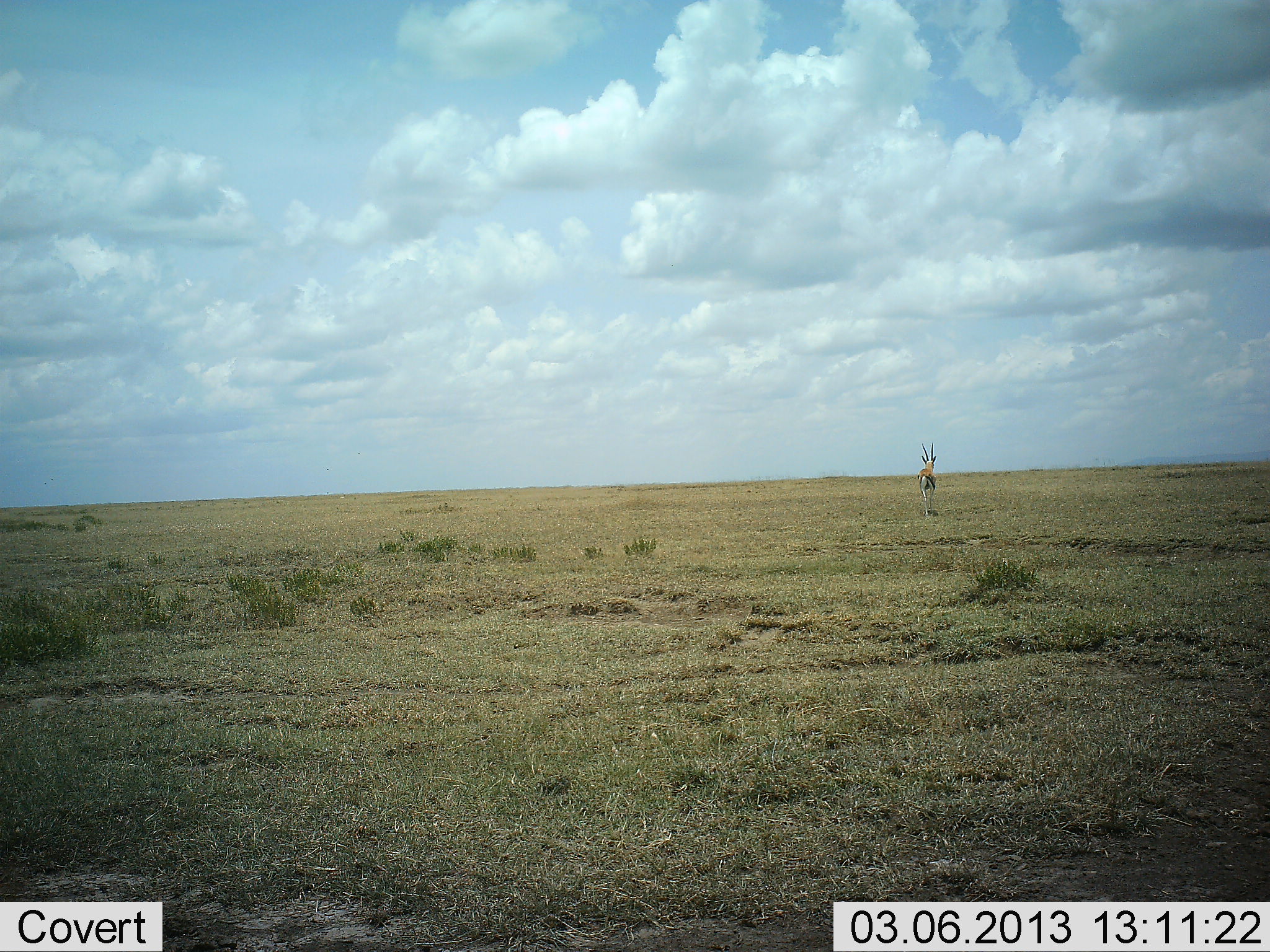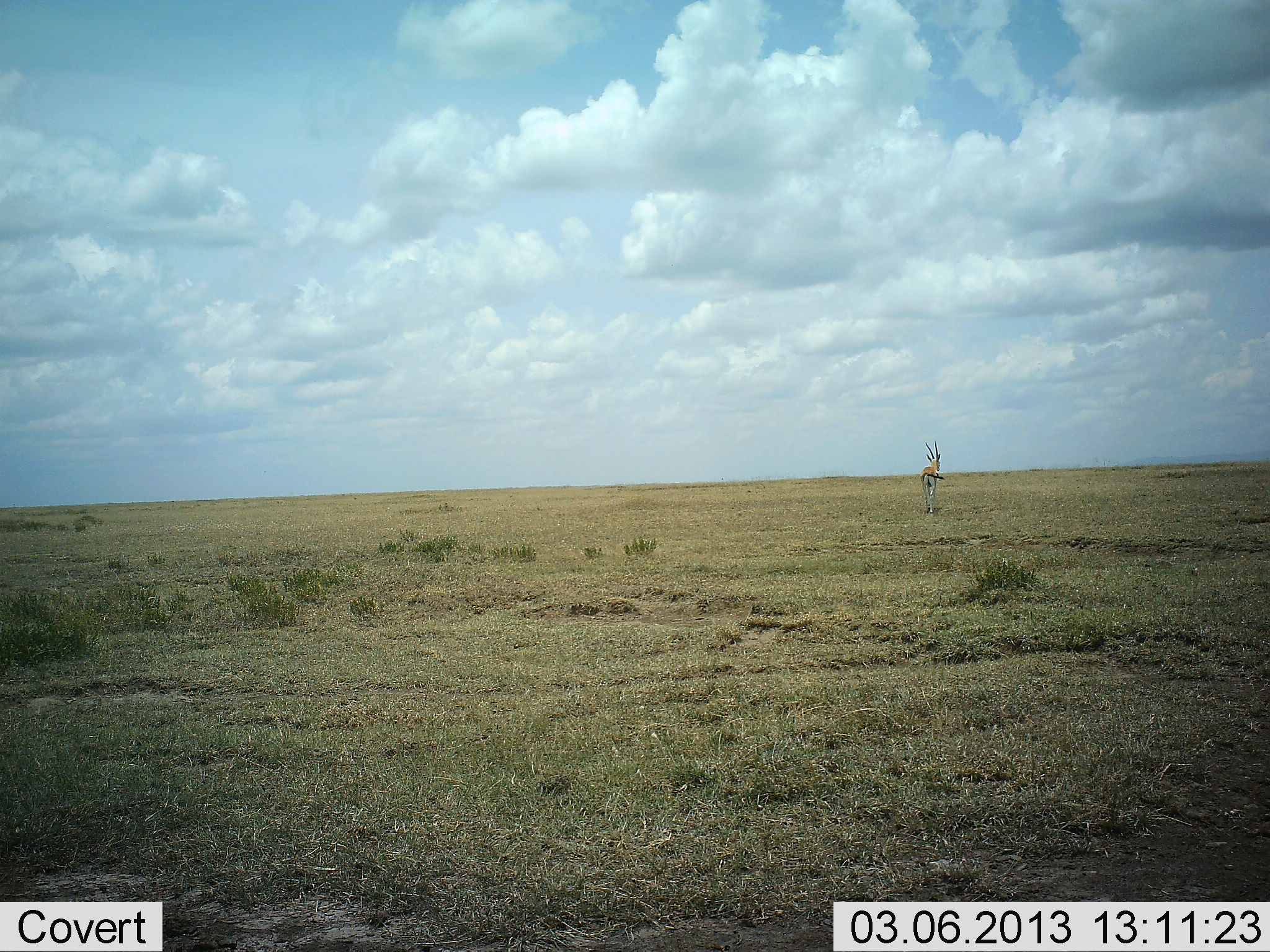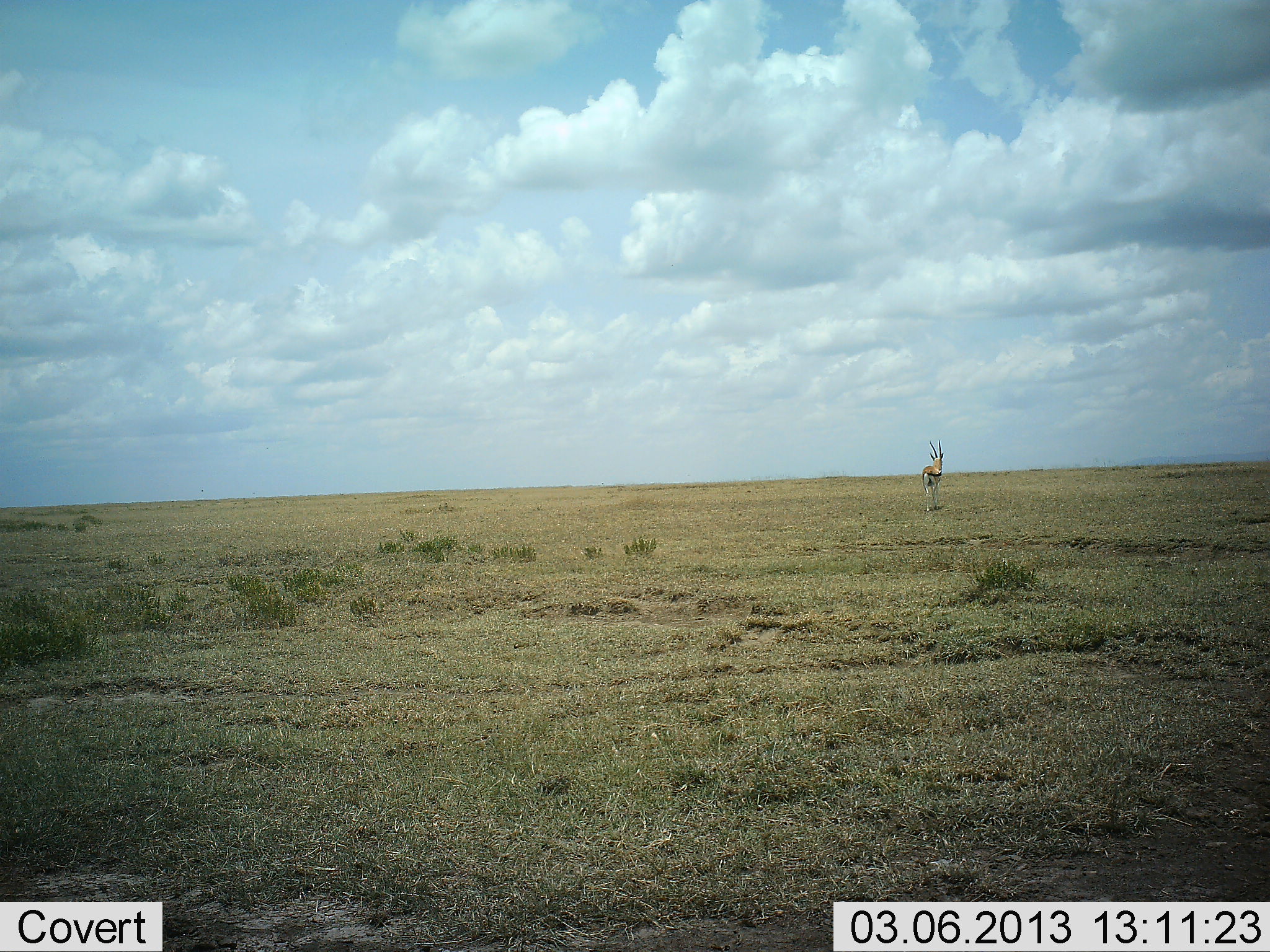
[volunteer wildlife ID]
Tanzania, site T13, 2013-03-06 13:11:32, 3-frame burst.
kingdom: Animalia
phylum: Chordata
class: Mammalia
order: Artiodactyla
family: Bovidae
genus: Eudorcas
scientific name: Eudorcas thomsonii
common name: thomson's gazelle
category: gazellethomsons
Gazellethomsons (thomson's gazelle) (Eudorcas thomsonii), count 1. Behavior (volunteer vote fractions): standing 17%, resting 0%, moving 83%, interacting 0%. Young present (vote fraction): 0%. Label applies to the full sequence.